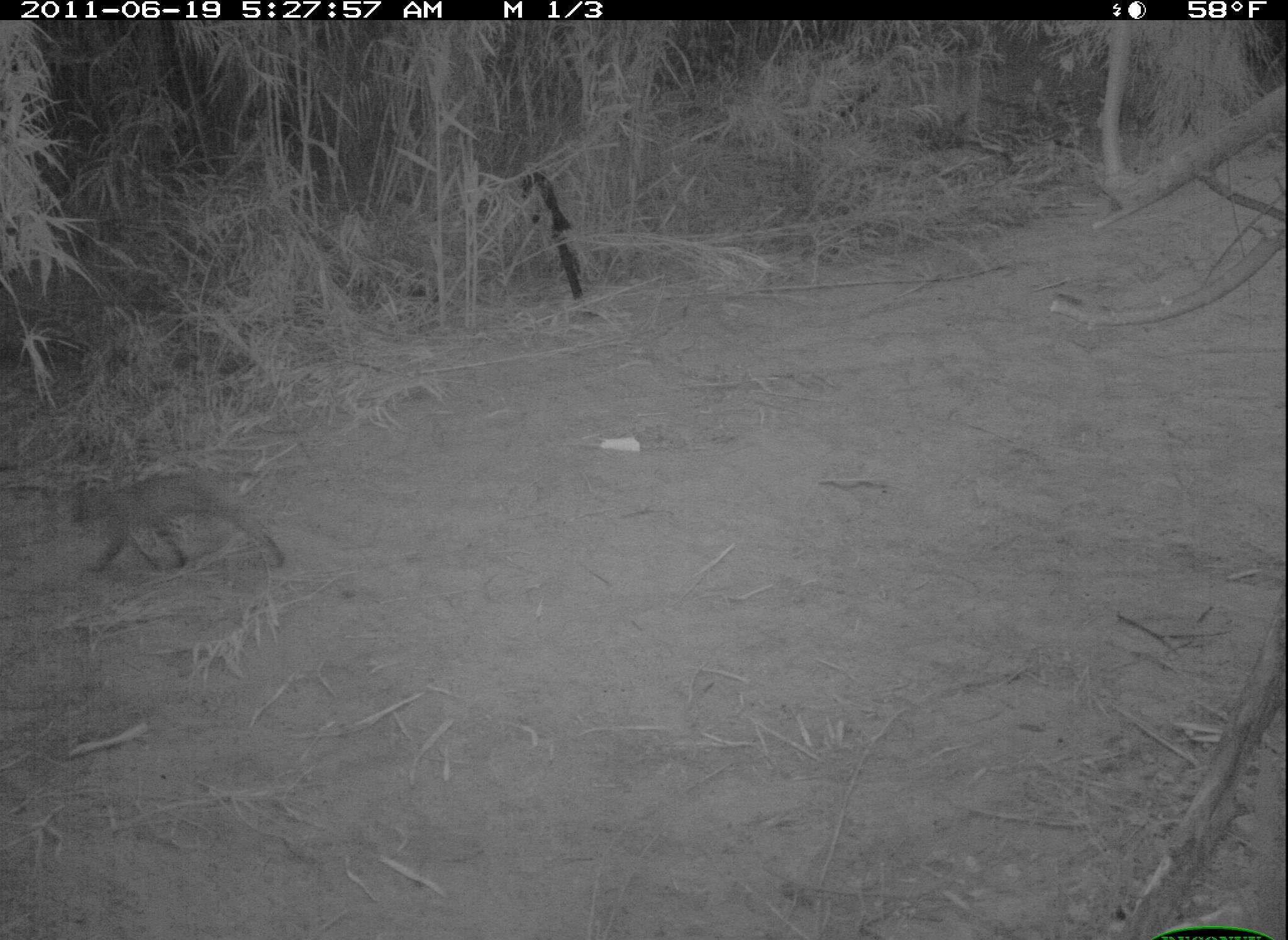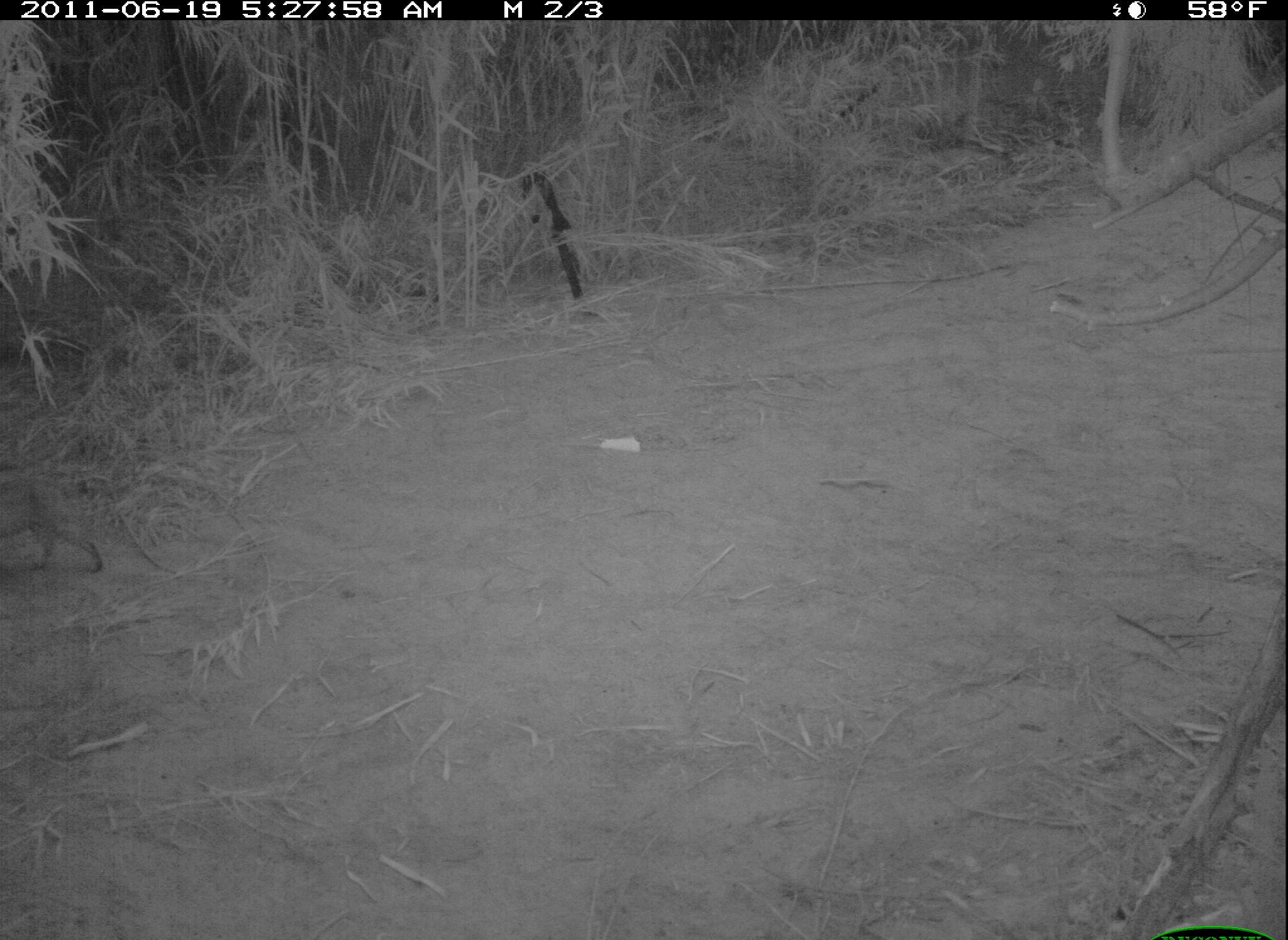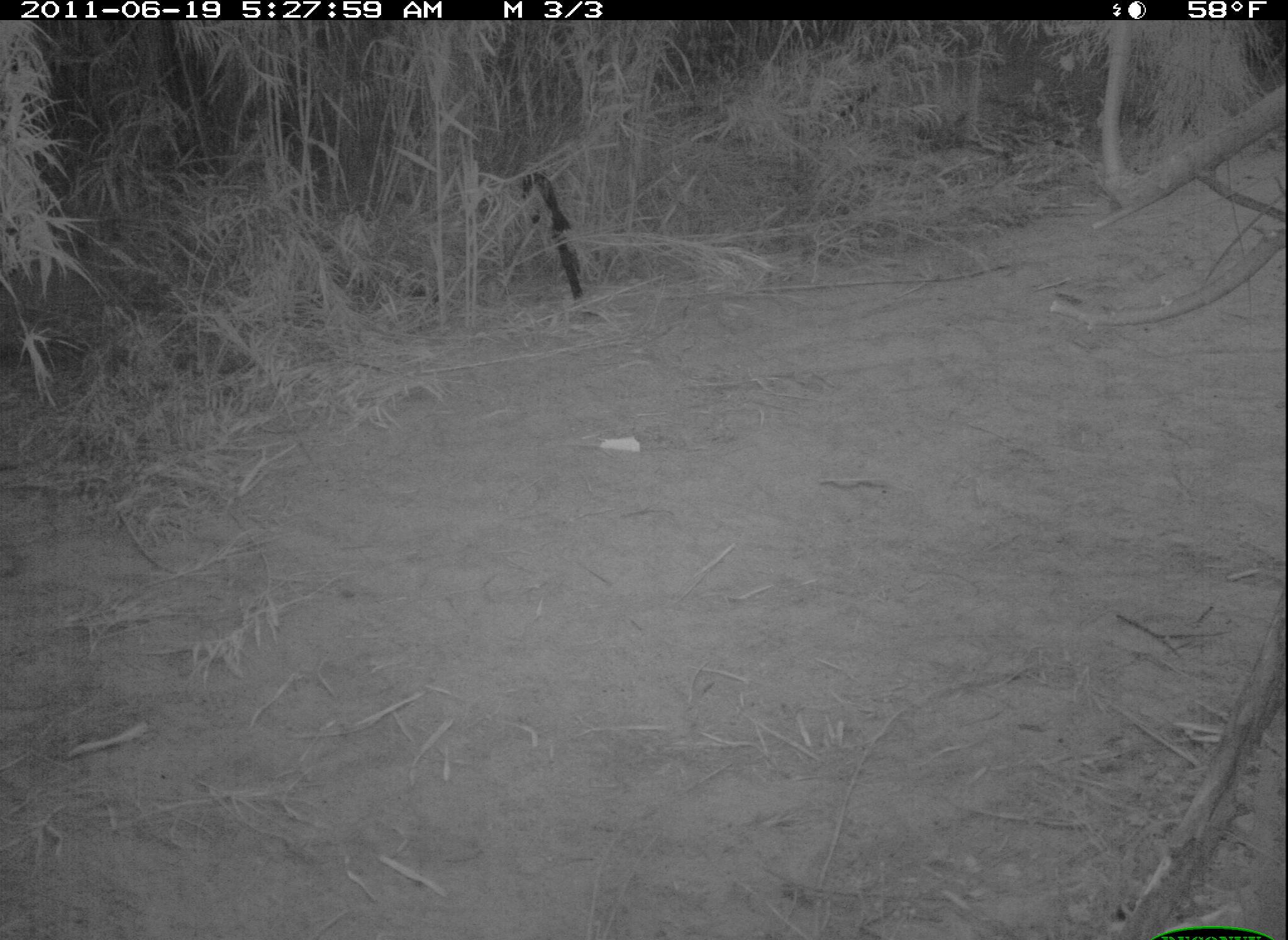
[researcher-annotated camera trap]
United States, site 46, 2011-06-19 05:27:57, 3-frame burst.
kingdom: Animalia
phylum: Chordata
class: Mammalia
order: Carnivora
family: Felidae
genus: Lynx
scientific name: Lynx rufus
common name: bobcat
Bobcat (Lynx rufus).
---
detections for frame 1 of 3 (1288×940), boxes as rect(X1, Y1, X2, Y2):
bobcat: rect(52, 435, 312, 590)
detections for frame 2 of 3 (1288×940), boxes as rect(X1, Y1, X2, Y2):
bobcat: rect(0, 464, 147, 609)